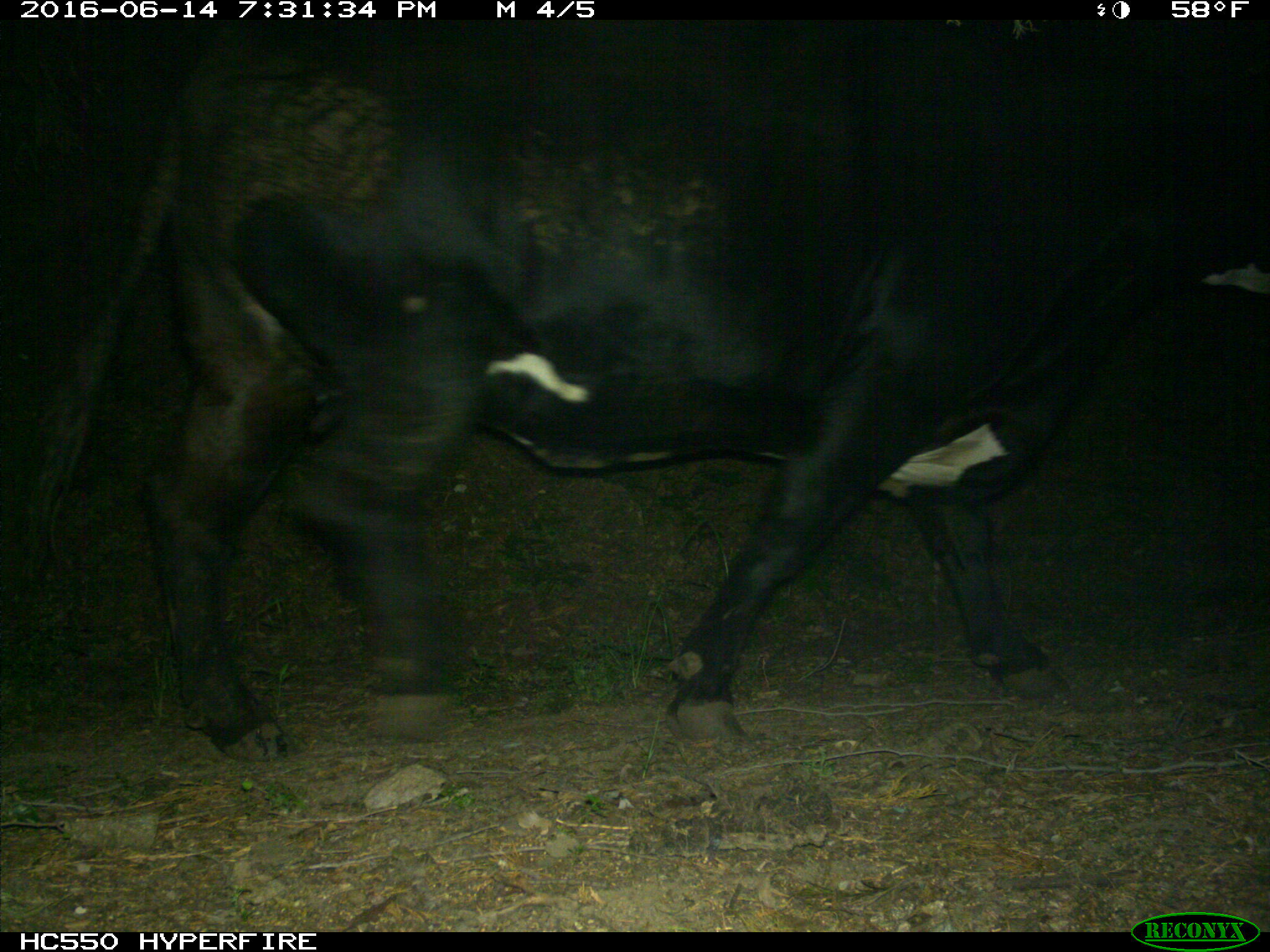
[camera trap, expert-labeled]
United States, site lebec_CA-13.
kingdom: Animalia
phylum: Chordata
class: Mammalia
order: Artiodactyla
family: Bovidae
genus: Bos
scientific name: Bos taurus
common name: domestic cow